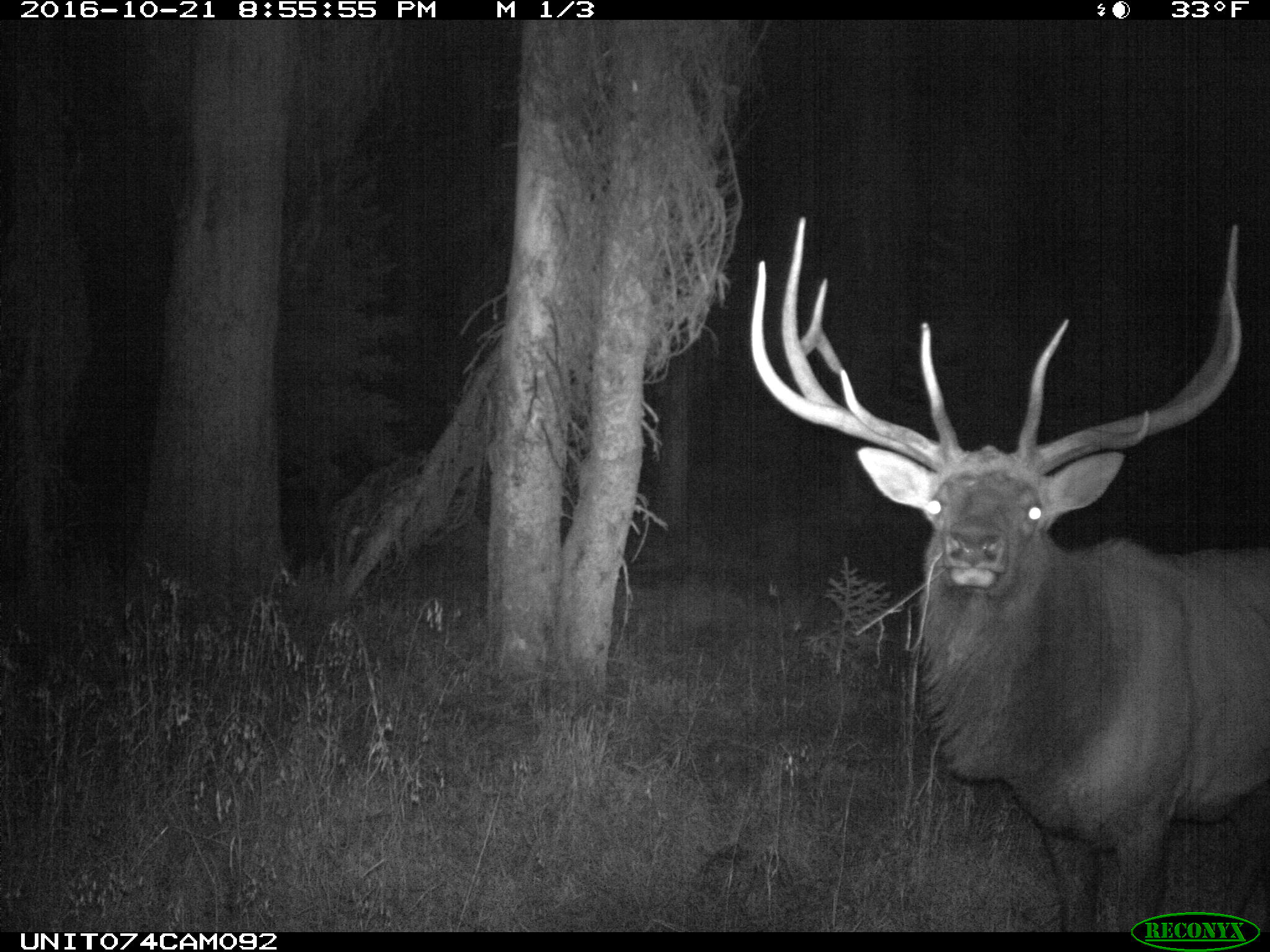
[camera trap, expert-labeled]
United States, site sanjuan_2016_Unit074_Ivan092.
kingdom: Animalia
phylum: Chordata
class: Mammalia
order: Artiodactyla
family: Cervidae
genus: Cervus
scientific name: Cervus elaphus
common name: red deer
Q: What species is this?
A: Cervus elaphus (red deer).